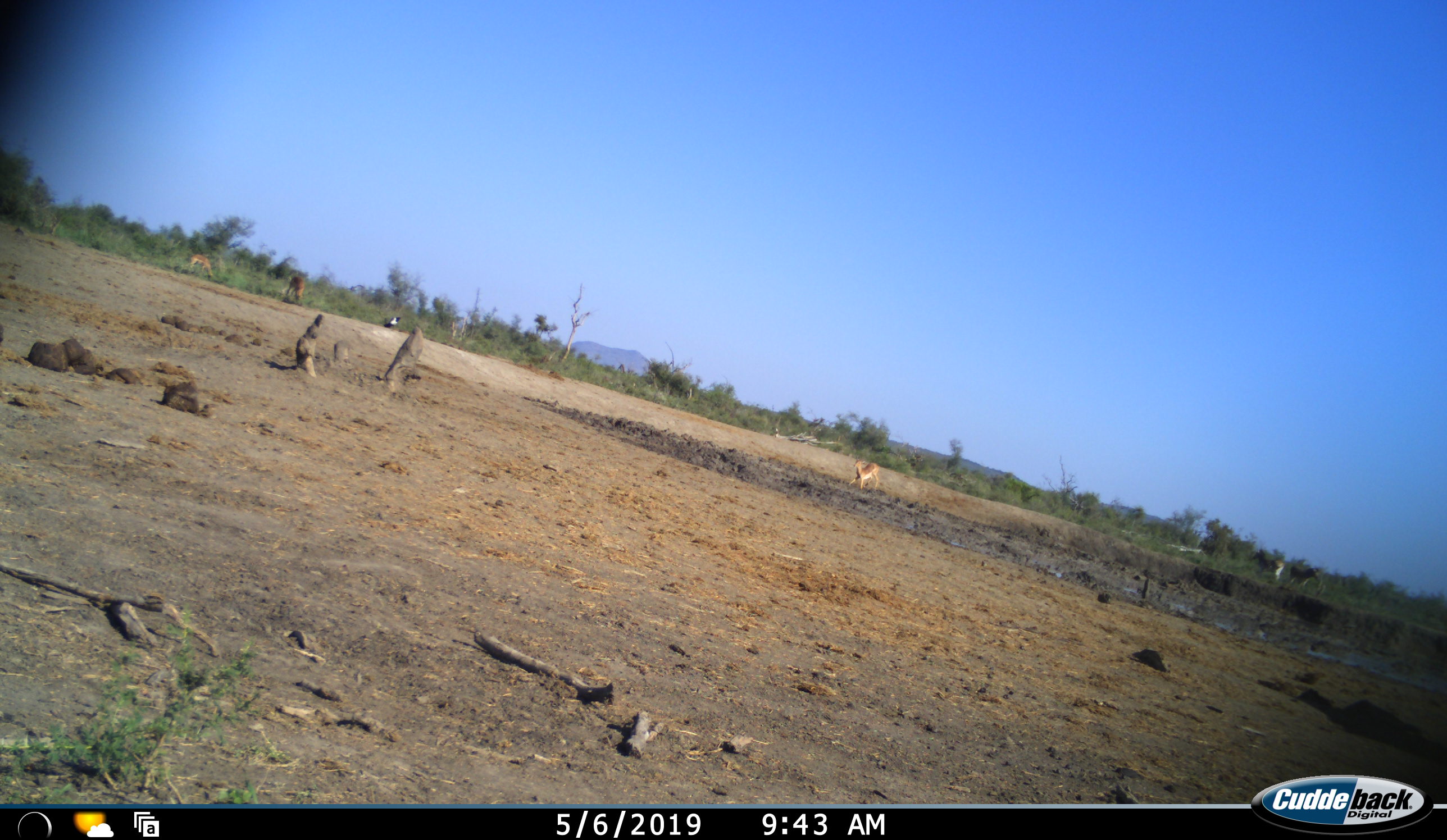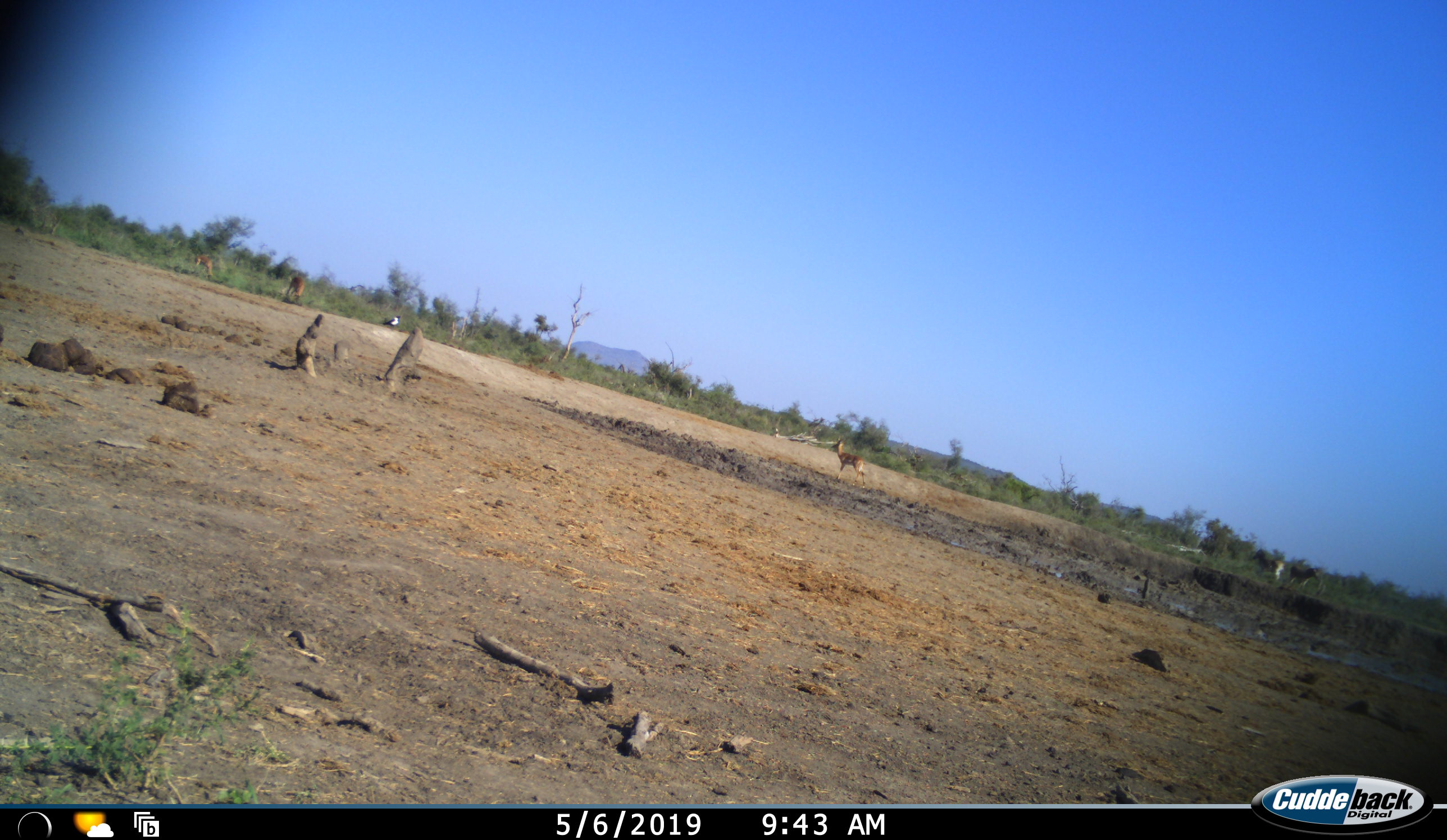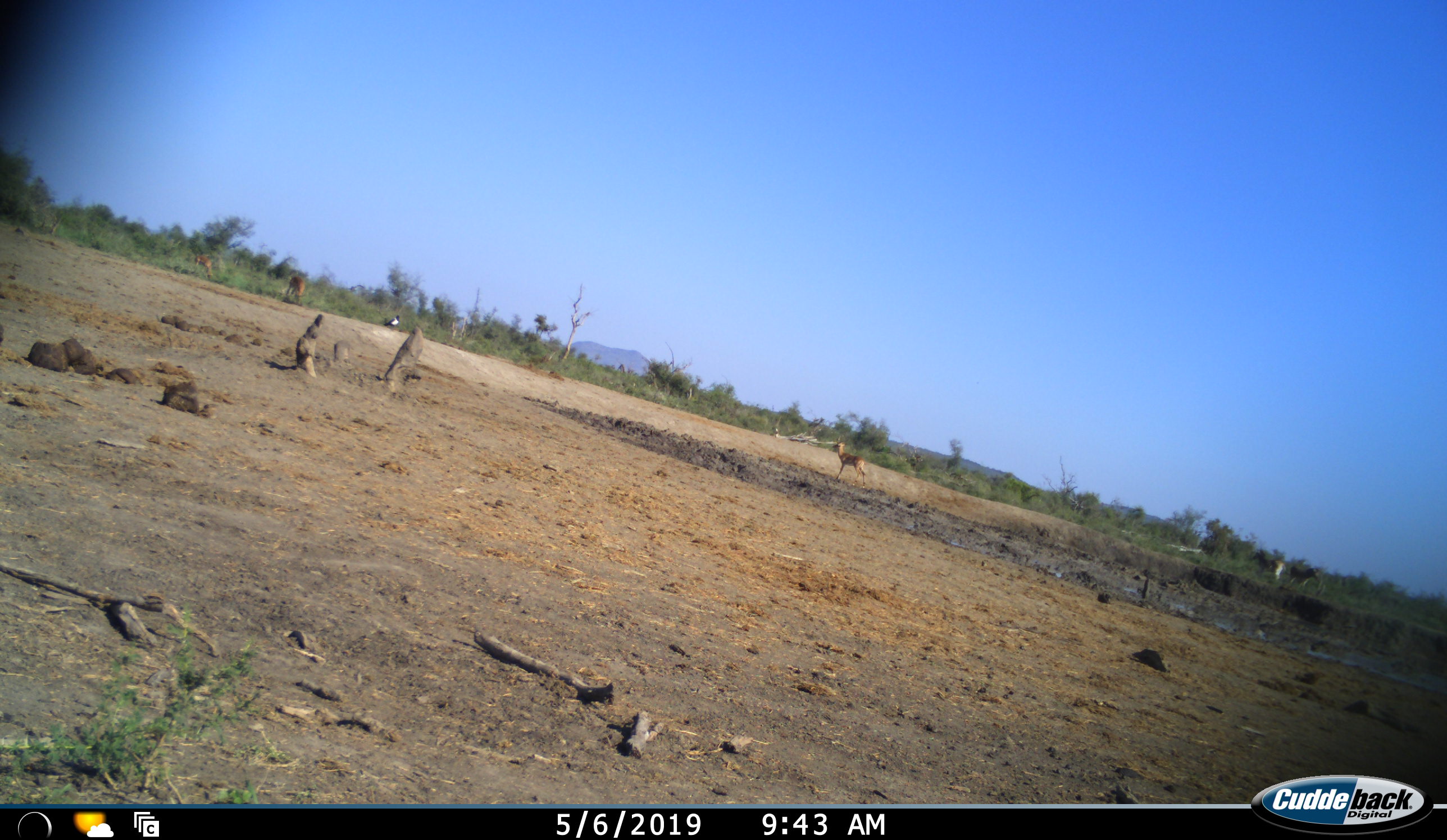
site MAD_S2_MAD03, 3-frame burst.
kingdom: Animalia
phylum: Chordata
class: Mammalia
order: Artiodactyla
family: Bovidae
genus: Aepyceros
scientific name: Aepyceros melampus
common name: impala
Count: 3.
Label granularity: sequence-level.